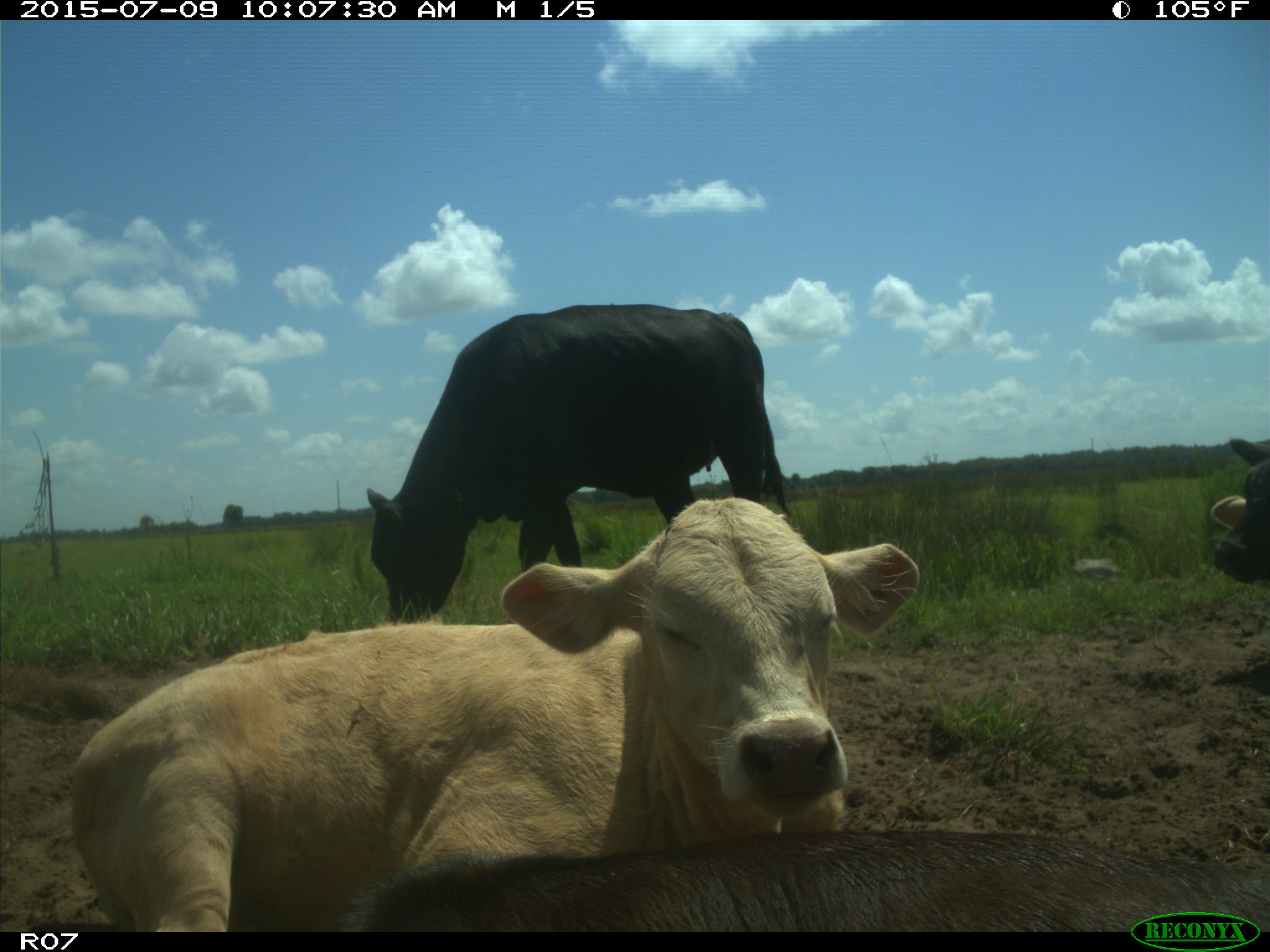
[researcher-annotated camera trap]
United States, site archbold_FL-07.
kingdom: Animalia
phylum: Chordata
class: Mammalia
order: Artiodactyla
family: Bovidae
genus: Bos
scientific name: Bos taurus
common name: domestic cow